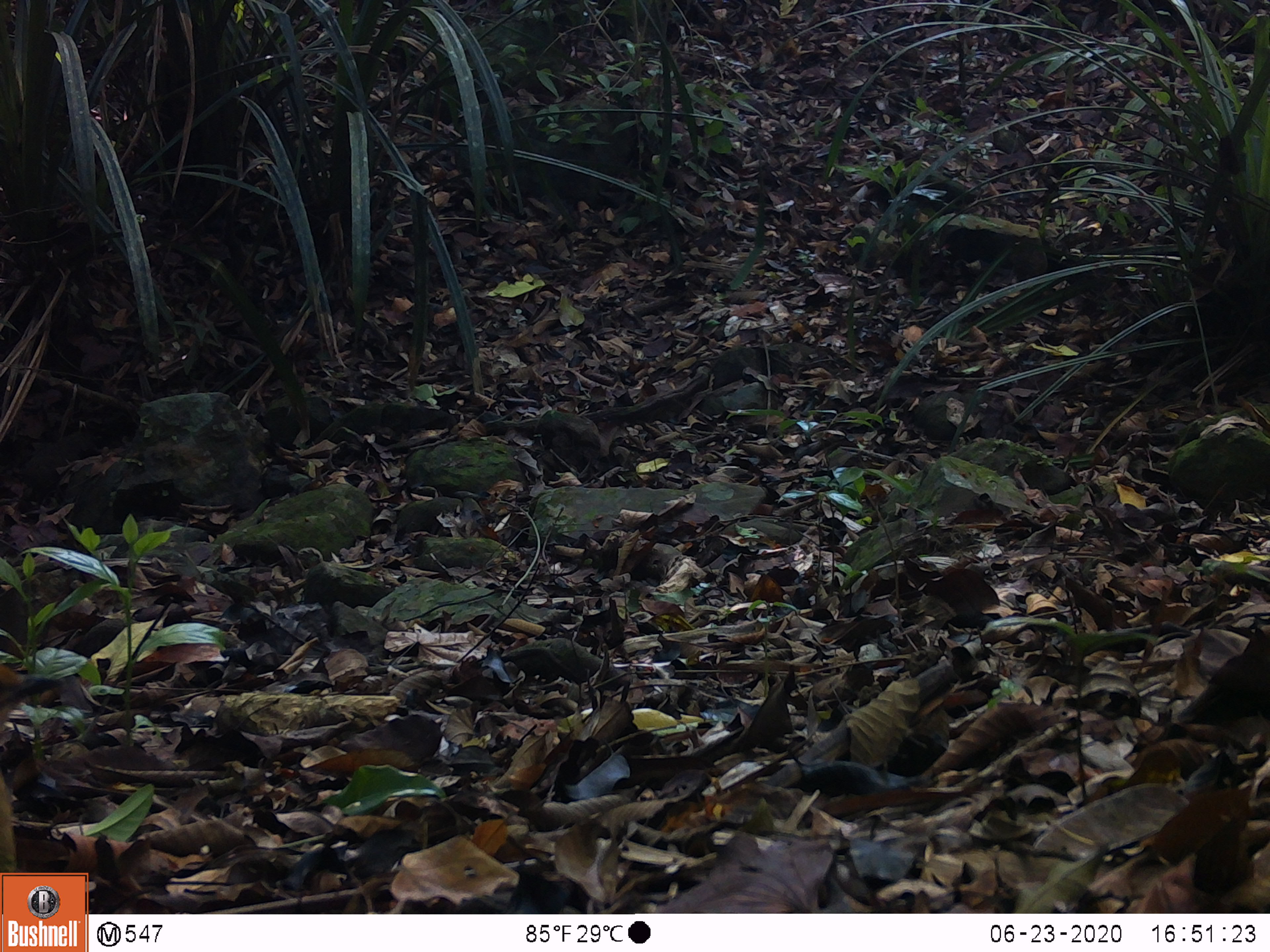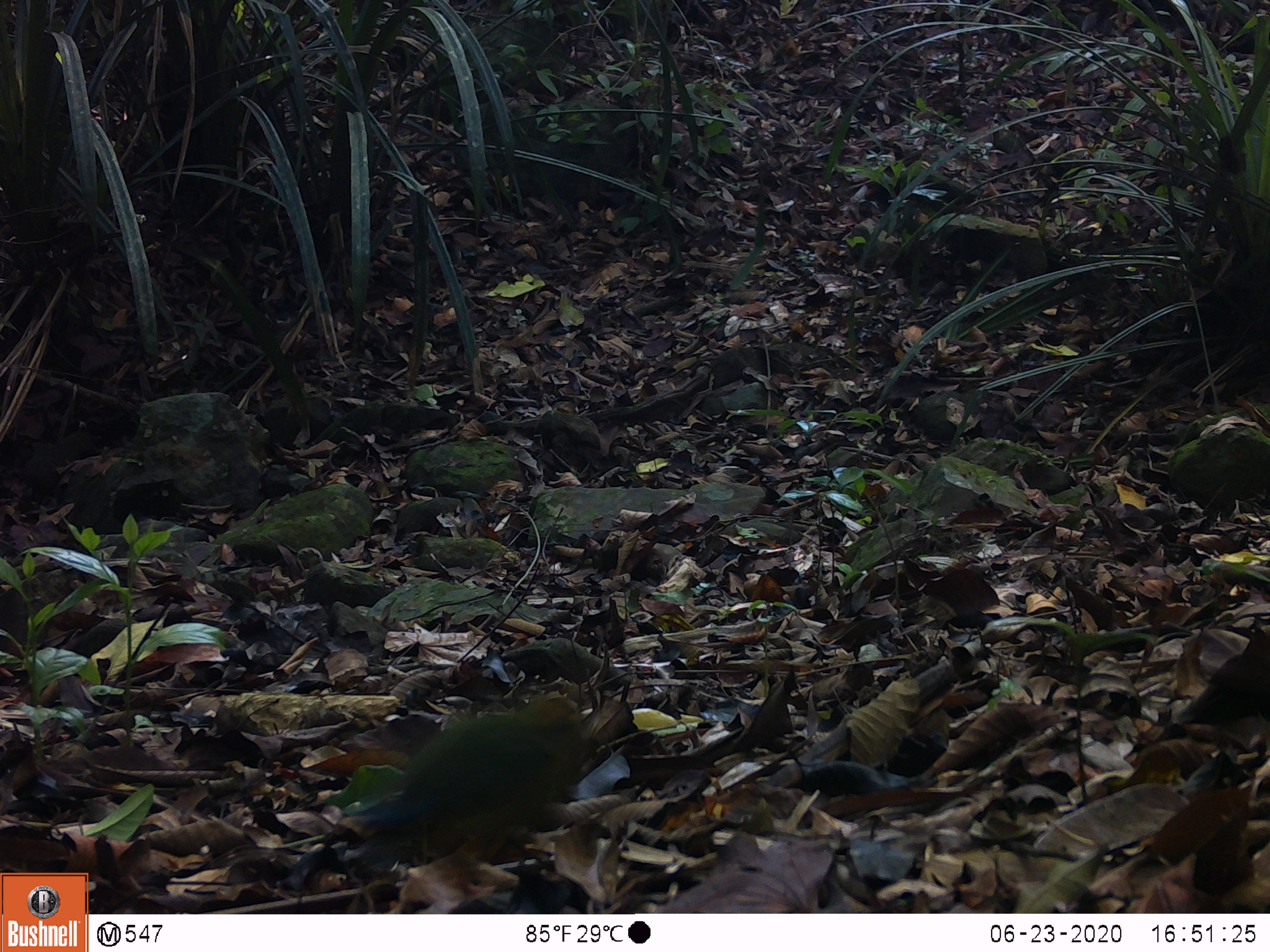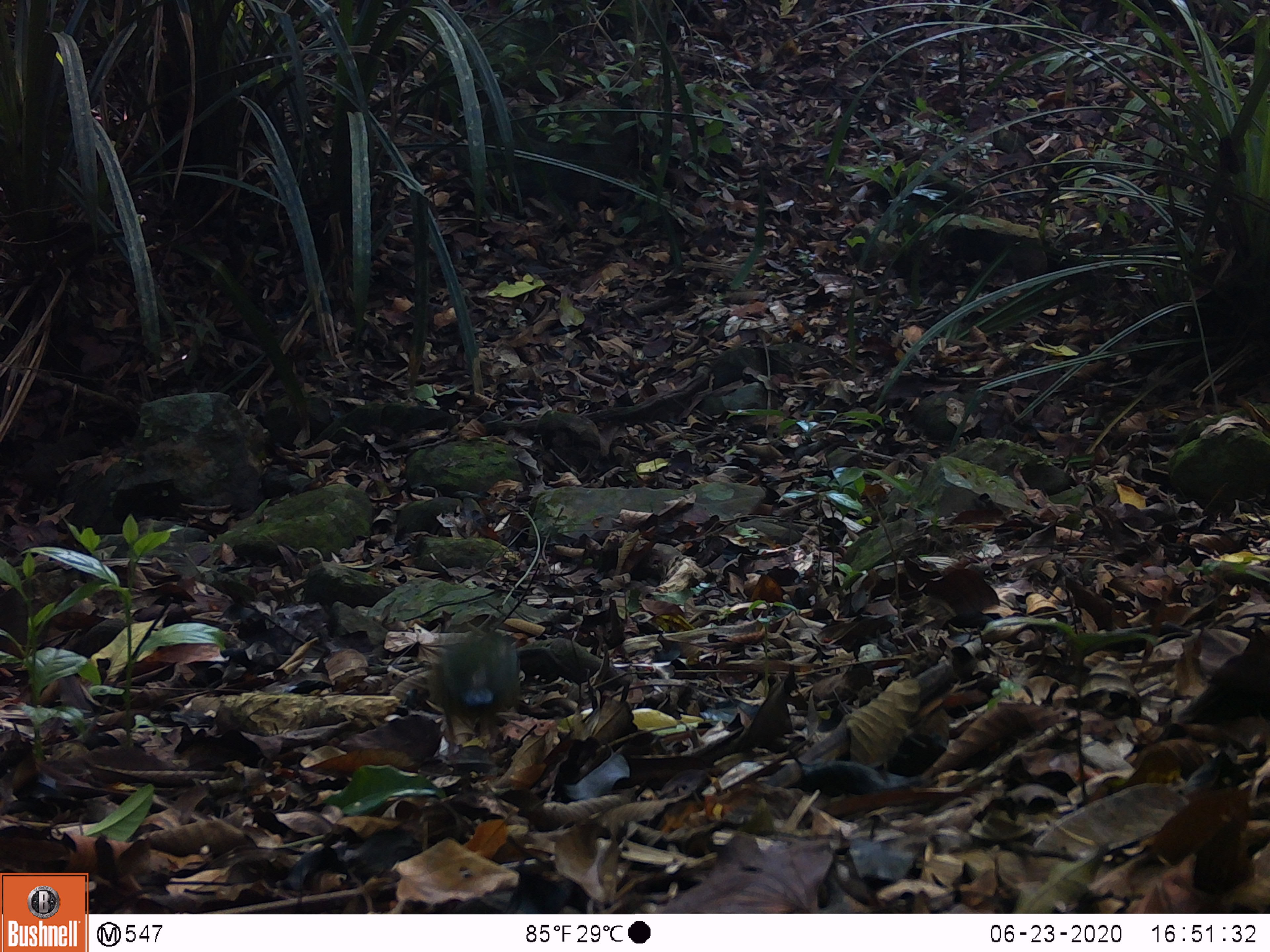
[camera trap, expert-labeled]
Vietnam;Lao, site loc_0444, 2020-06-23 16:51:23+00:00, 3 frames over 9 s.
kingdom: Animalia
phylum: Chordata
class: Aves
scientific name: Aves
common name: bird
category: unidentified bird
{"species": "unidentified bird (bird) (Aves)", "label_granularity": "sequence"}